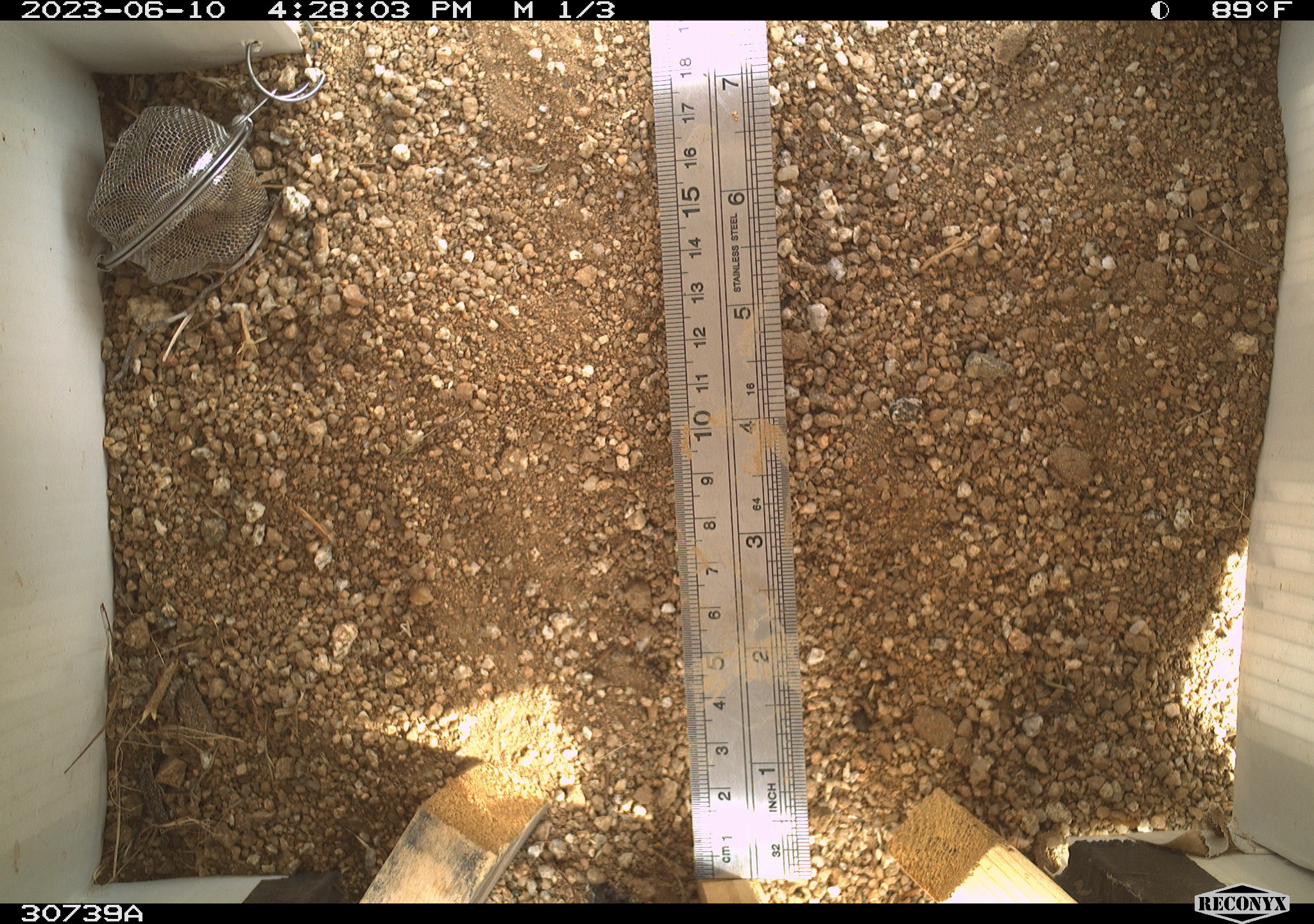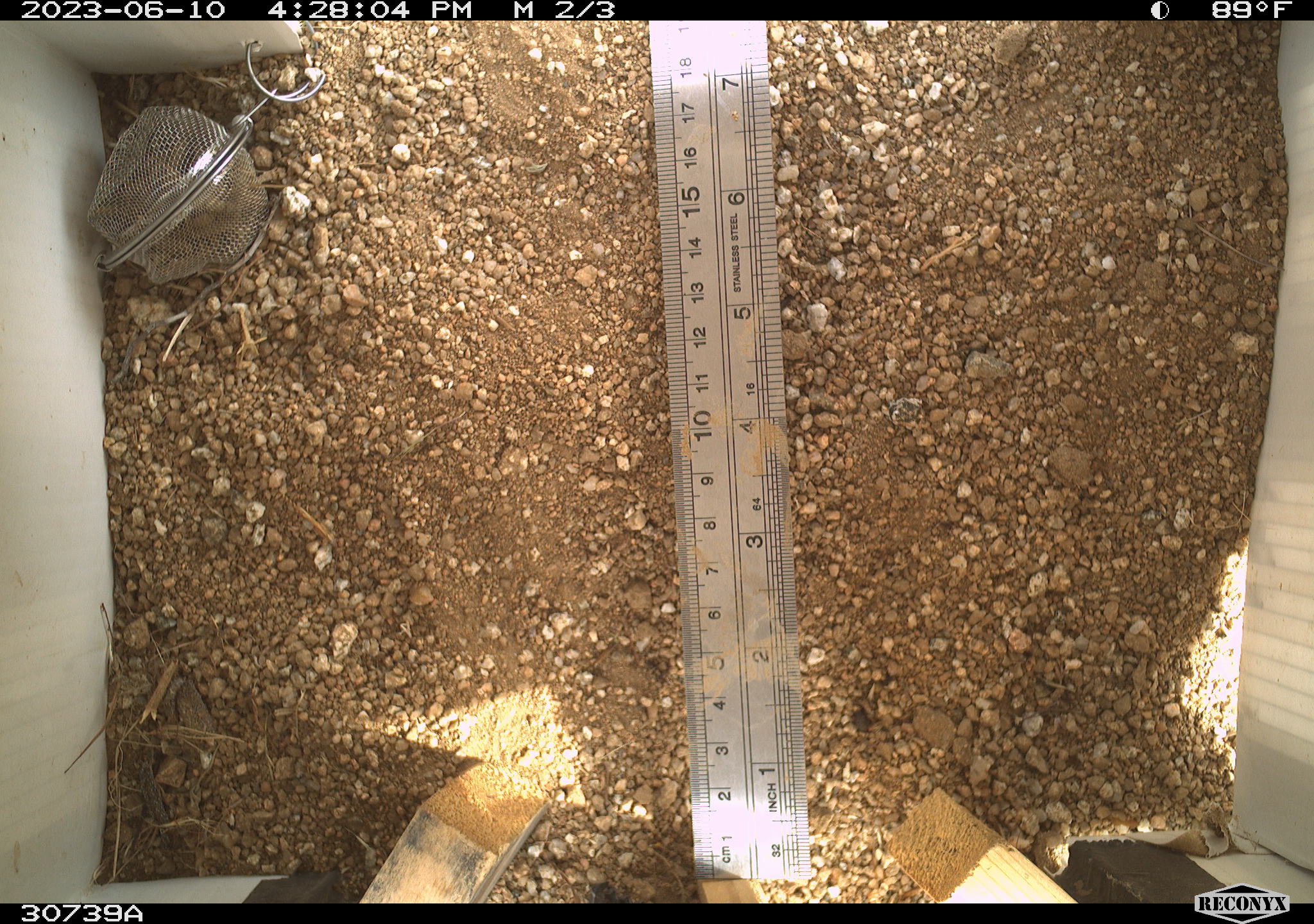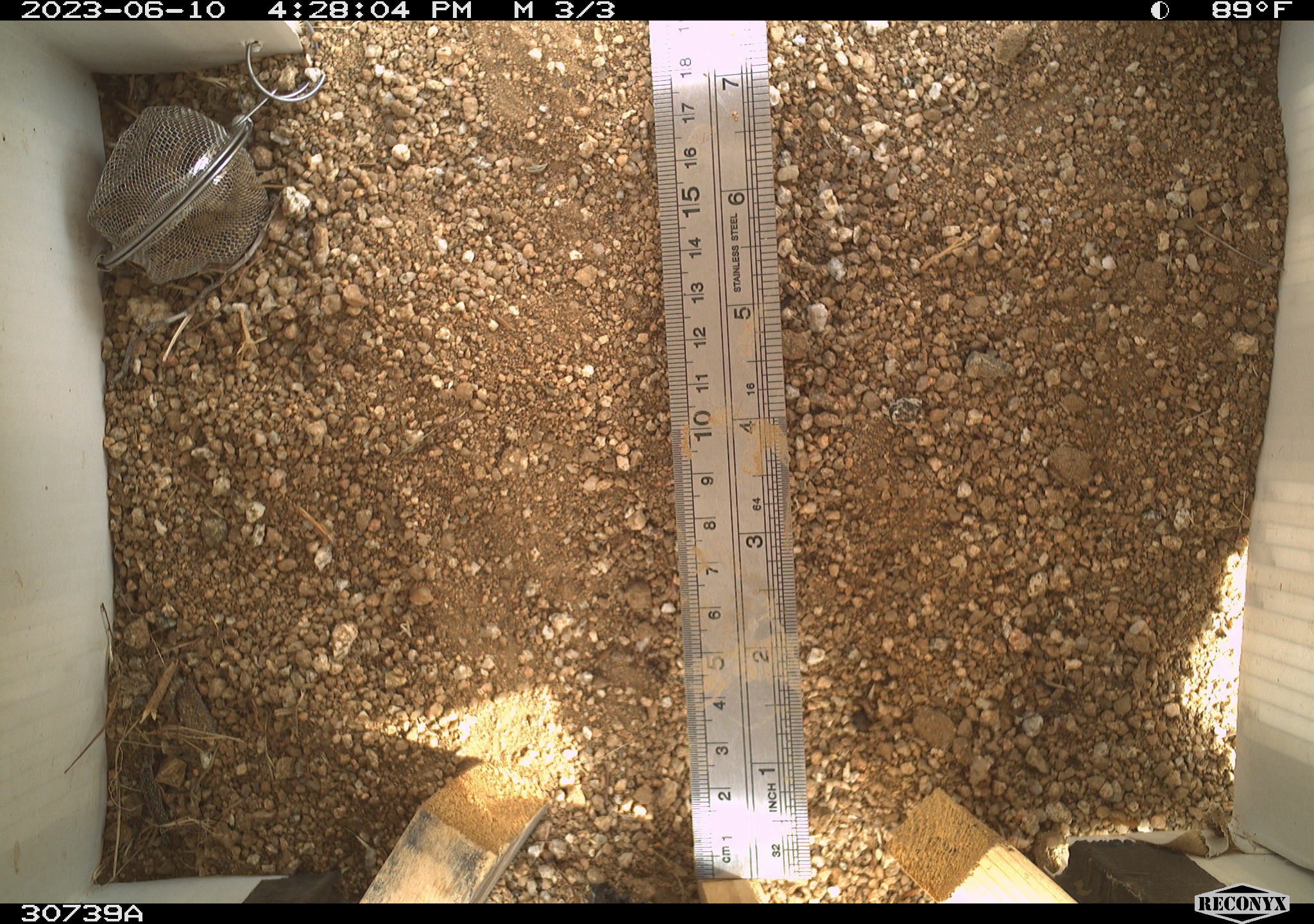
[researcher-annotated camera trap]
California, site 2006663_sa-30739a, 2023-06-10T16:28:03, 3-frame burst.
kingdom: Animalia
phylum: Chordata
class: Mammalia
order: Rodentia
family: Sciuridae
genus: Ammospermophilus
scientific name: Ammospermophilus leucurus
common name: white-tailed antelope squirrel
White-tailed antelope squirrel (Ammospermophilus leucurus).